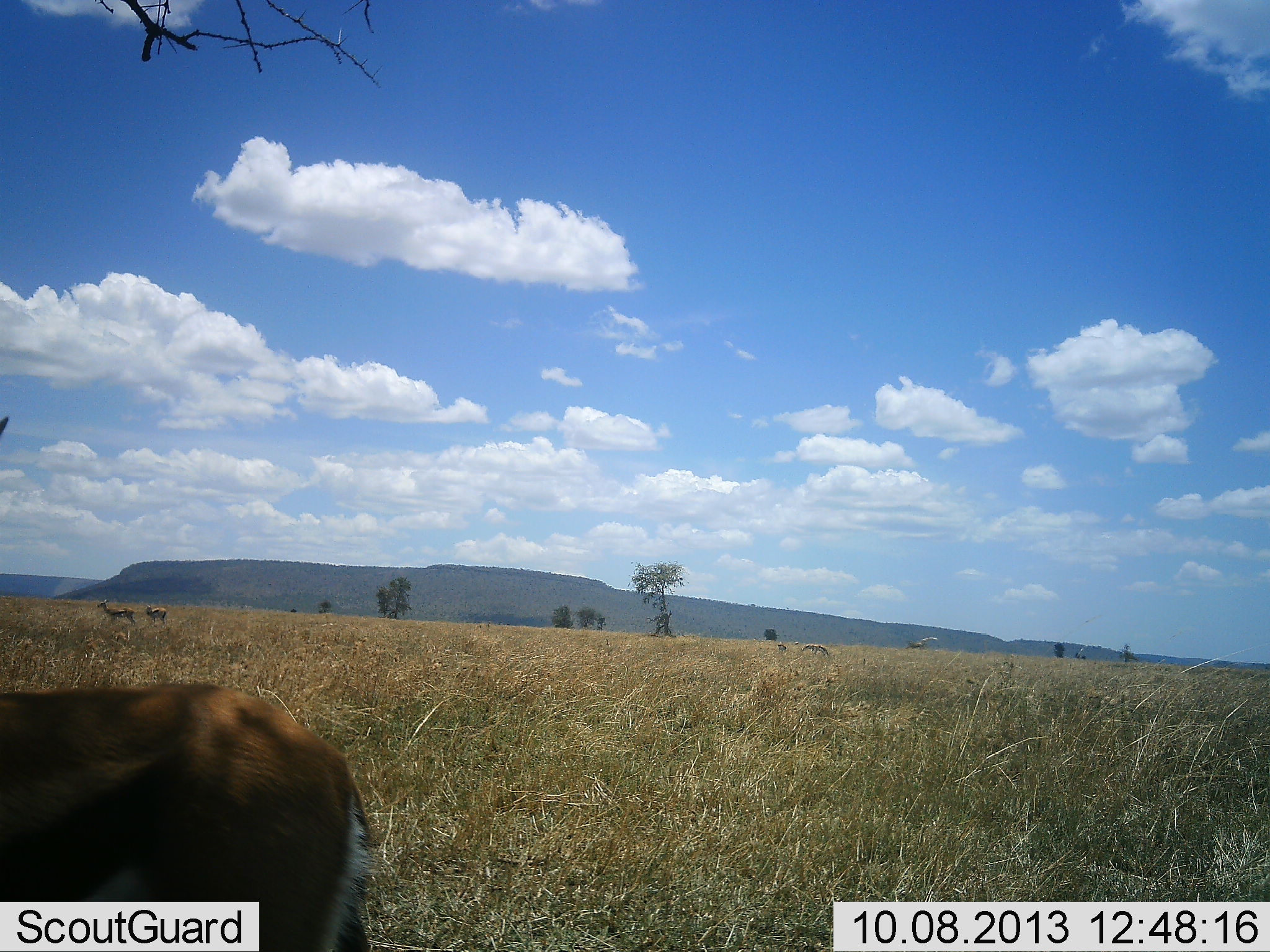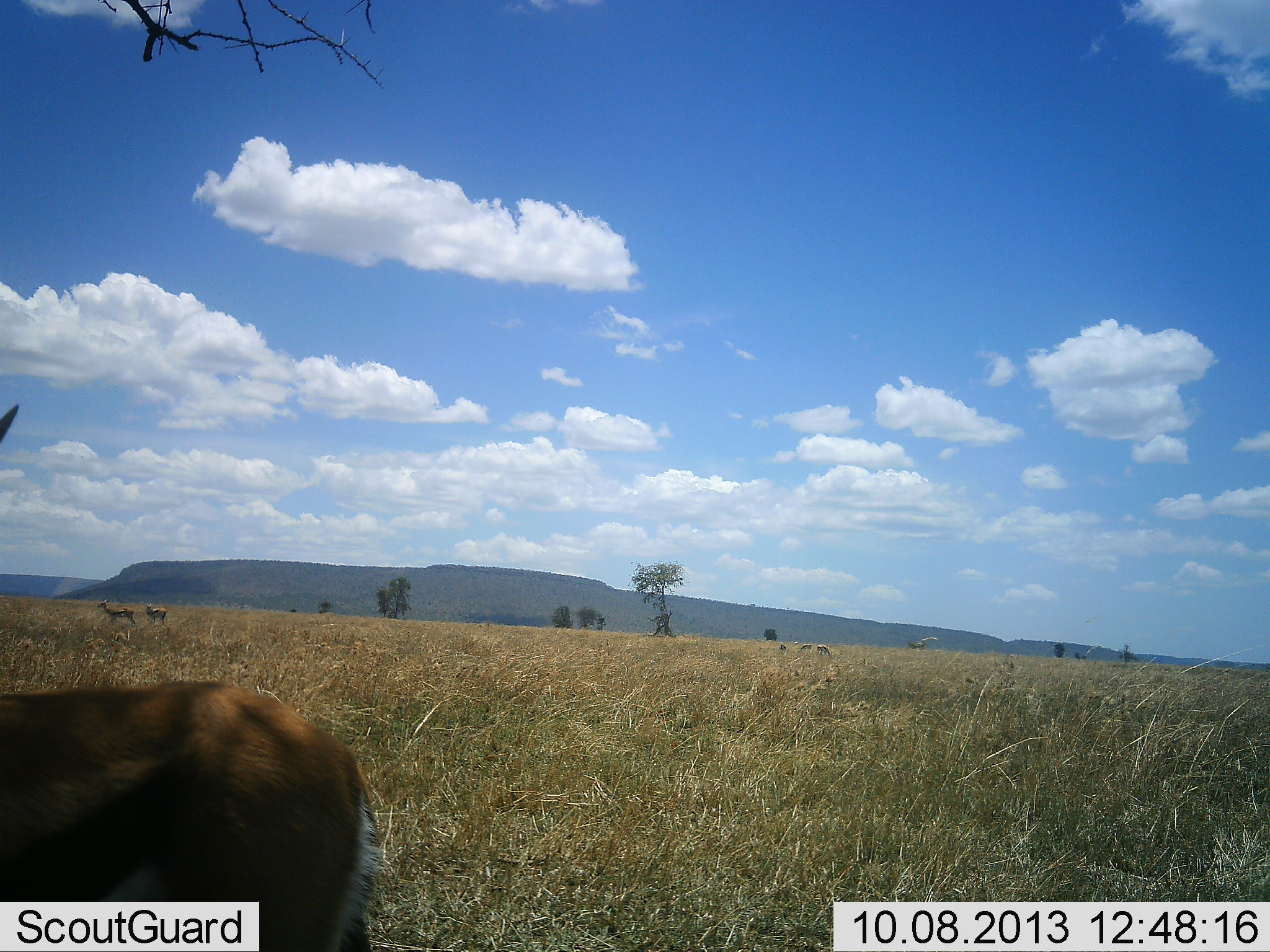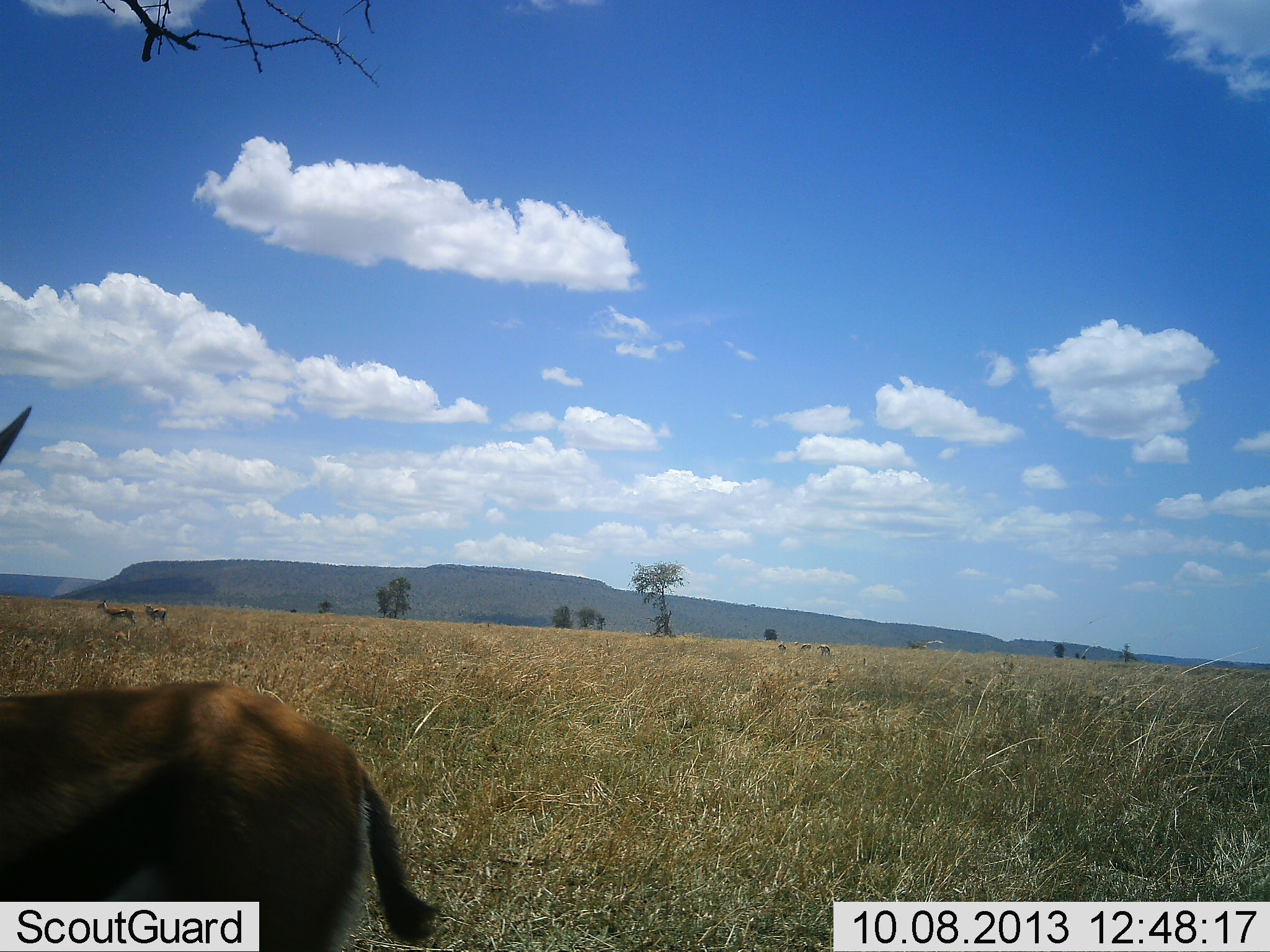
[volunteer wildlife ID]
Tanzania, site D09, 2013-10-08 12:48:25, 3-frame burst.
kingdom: Animalia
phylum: Chordata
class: Mammalia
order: Artiodactyla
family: Bovidae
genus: Eudorcas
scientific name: Eudorcas thomsonii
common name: thomson's gazelle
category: gazellethomsons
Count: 3.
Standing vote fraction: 95%.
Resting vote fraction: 0%.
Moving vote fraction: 10%.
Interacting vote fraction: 0%.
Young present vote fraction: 0%.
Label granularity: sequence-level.